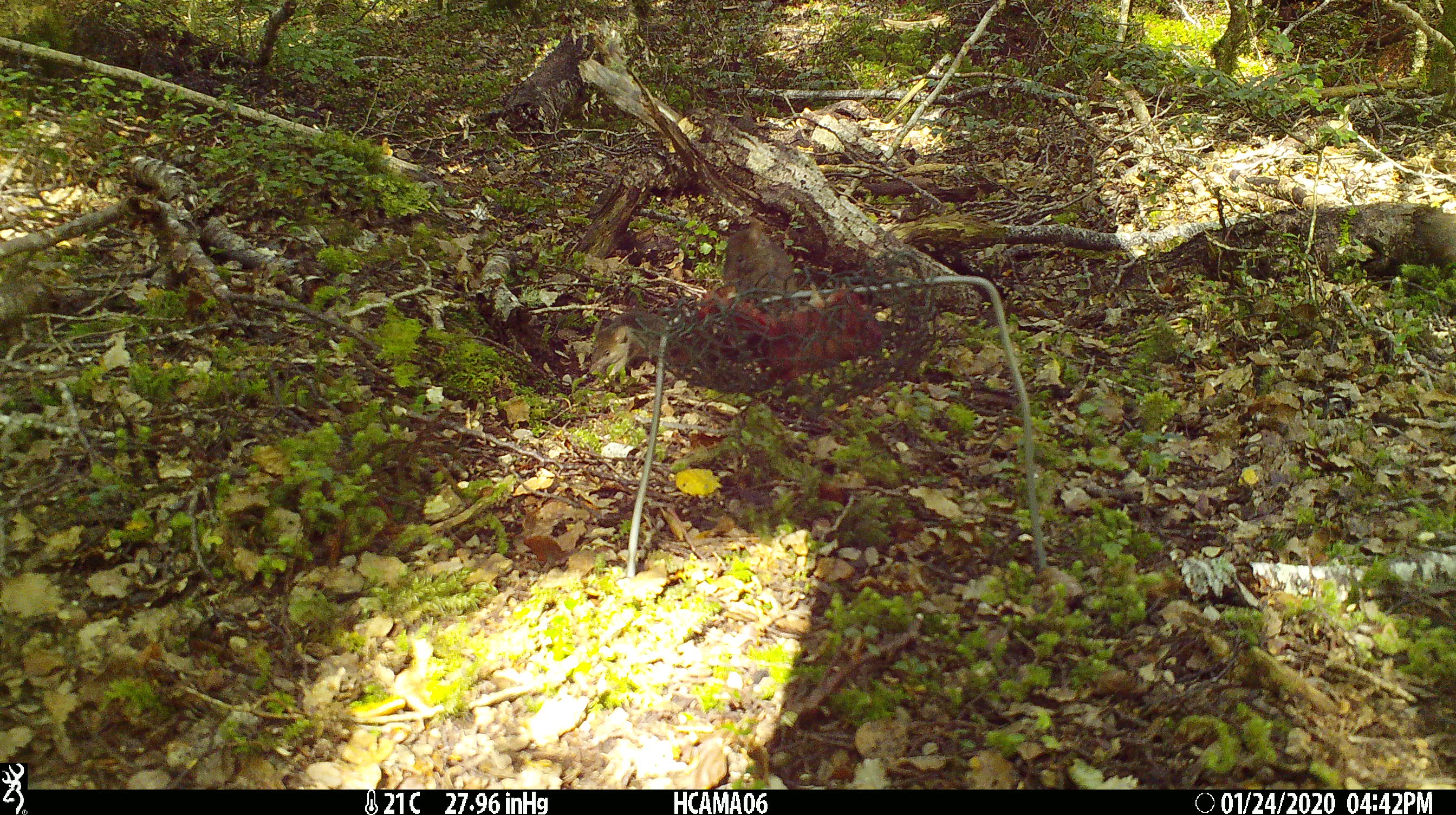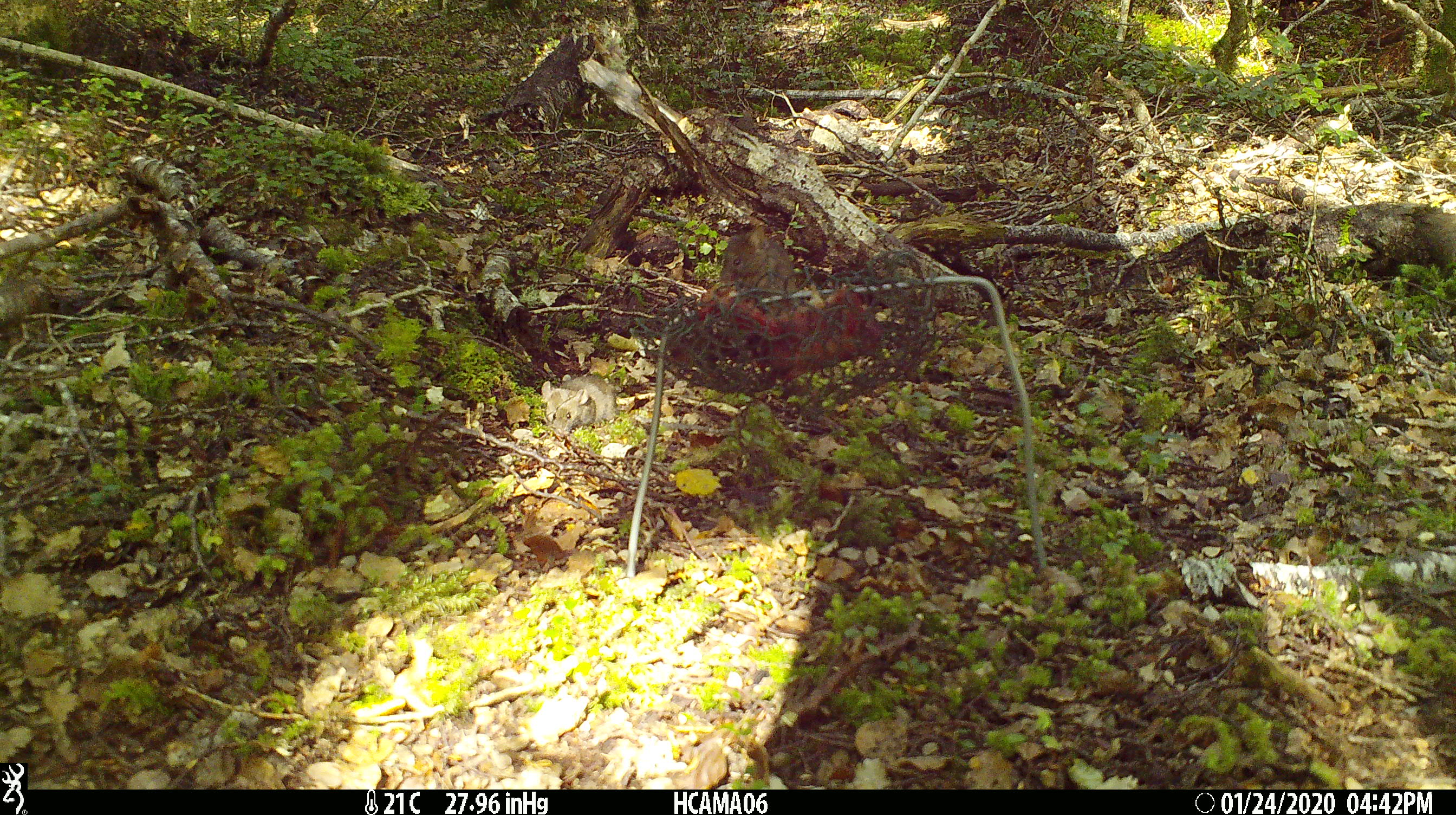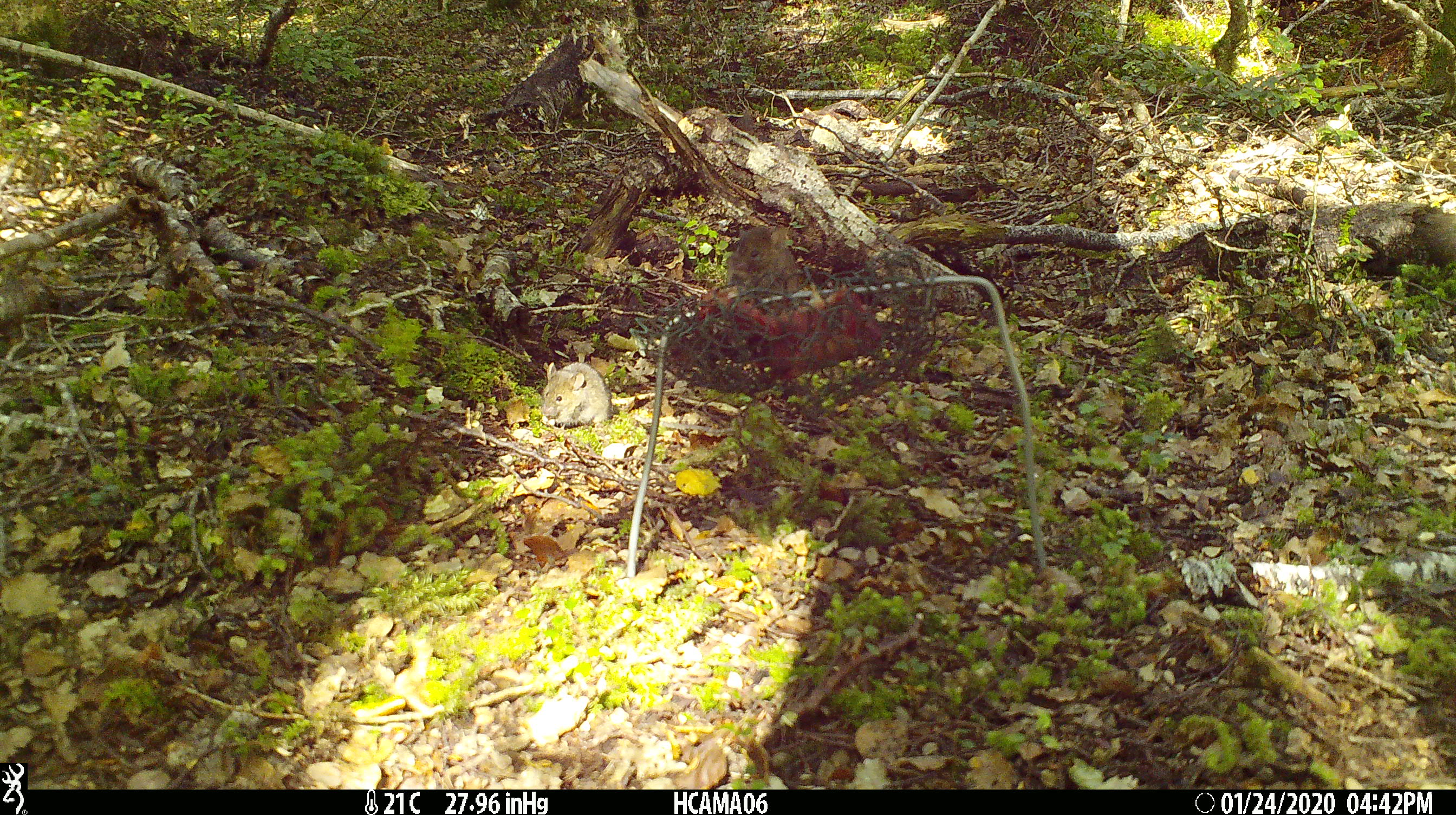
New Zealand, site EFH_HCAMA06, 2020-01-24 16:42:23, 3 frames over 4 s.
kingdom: Animalia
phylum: Chordata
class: Mammalia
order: Rodentia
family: Muridae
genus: Mus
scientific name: Mus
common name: mouse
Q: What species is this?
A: Mouse (Mus).